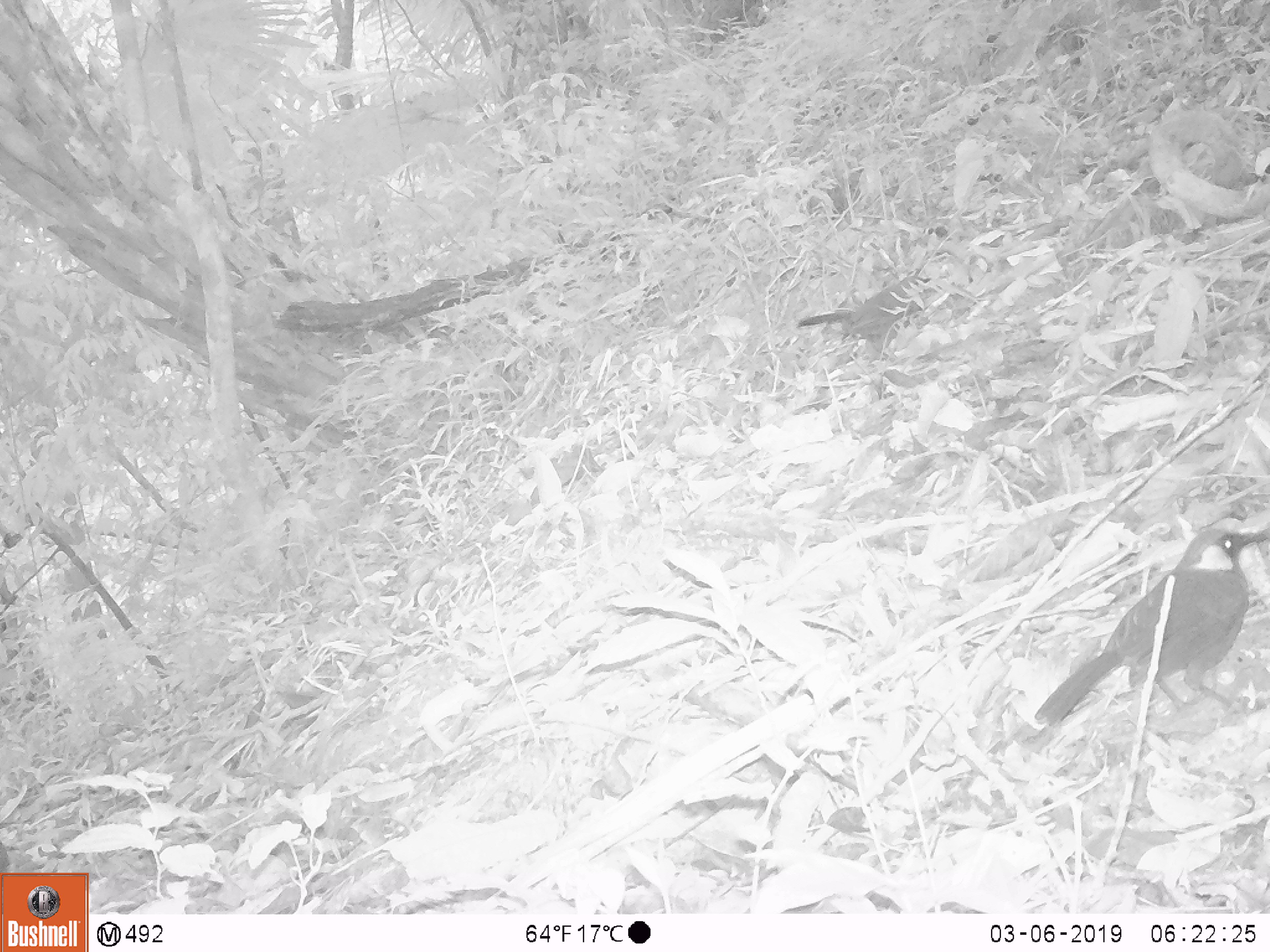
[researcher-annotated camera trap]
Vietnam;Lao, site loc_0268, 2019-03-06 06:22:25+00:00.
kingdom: Animalia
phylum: Chordata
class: Aves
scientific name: Aves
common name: bird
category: unidentified bird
Unidentified bird (bird) (Aves). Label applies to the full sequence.